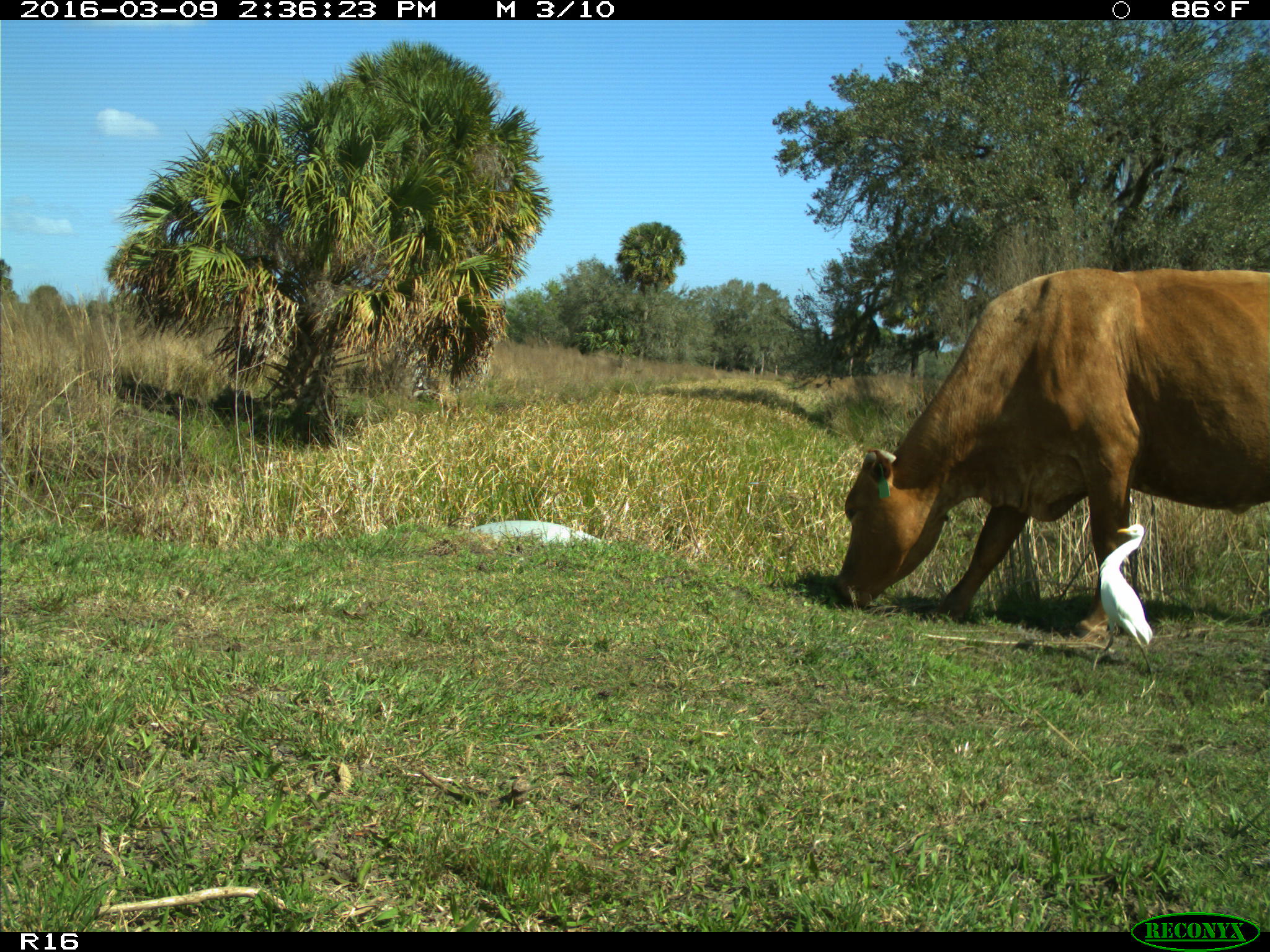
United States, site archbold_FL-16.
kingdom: Animalia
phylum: Chordata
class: Mammalia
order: Artiodactyla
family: Bovidae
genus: Bos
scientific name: Bos taurus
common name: domestic cow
Bos taurus (domestic cow).